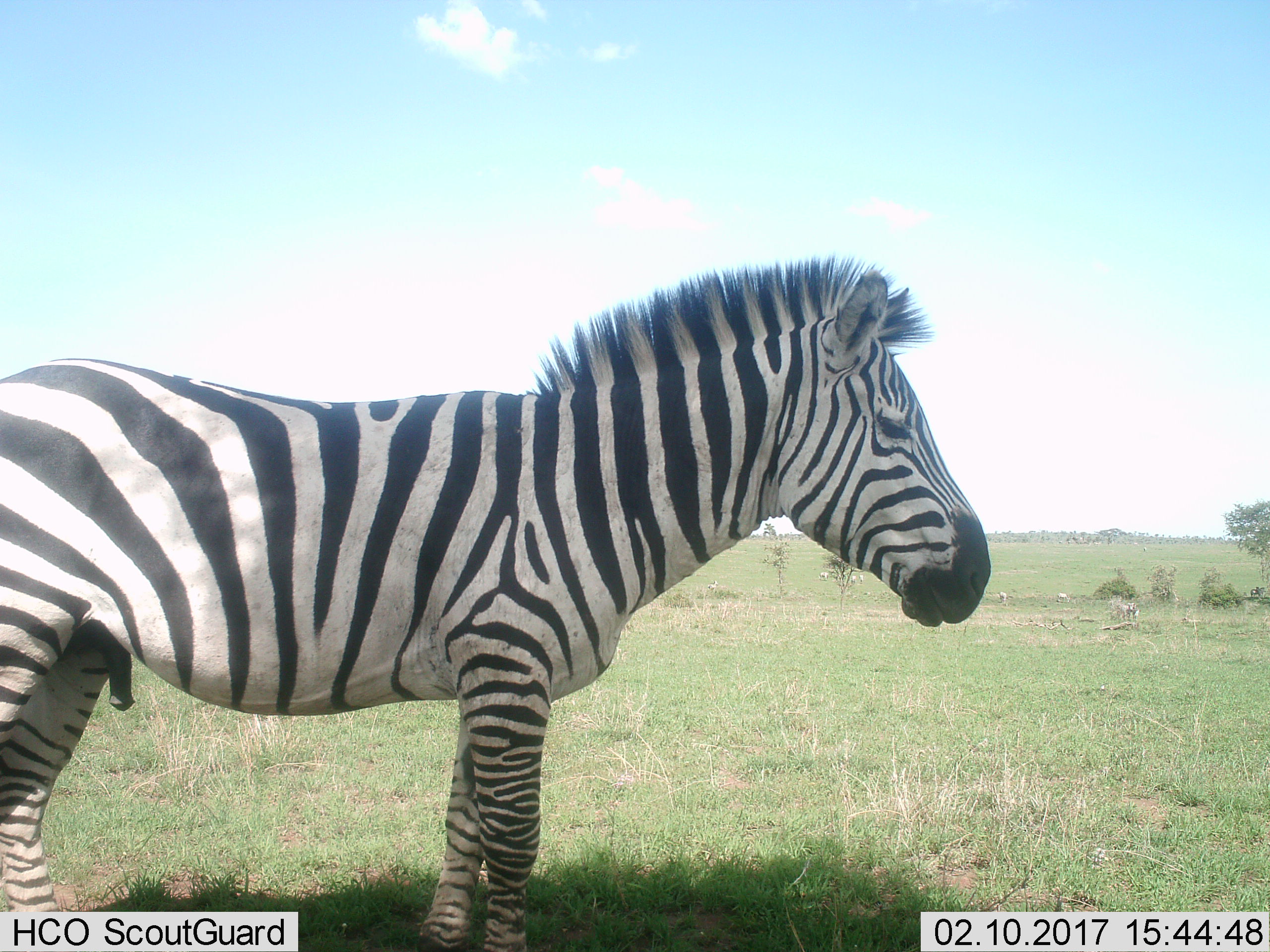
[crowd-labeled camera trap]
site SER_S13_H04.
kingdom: Animalia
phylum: Chordata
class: Mammalia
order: Perissodactyla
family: Equidae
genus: Equus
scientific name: Equus quagga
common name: plains zebra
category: zebraplains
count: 9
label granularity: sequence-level